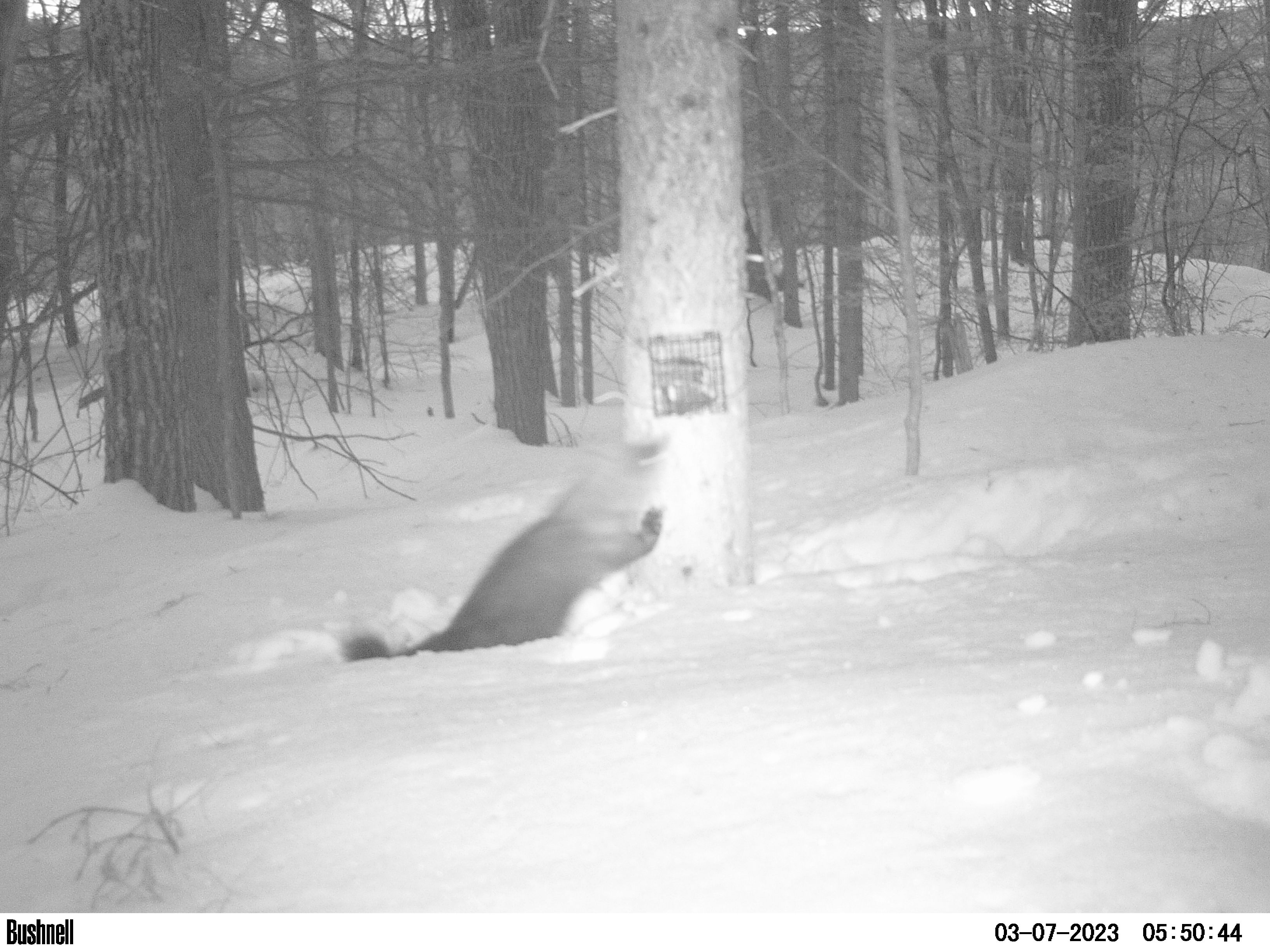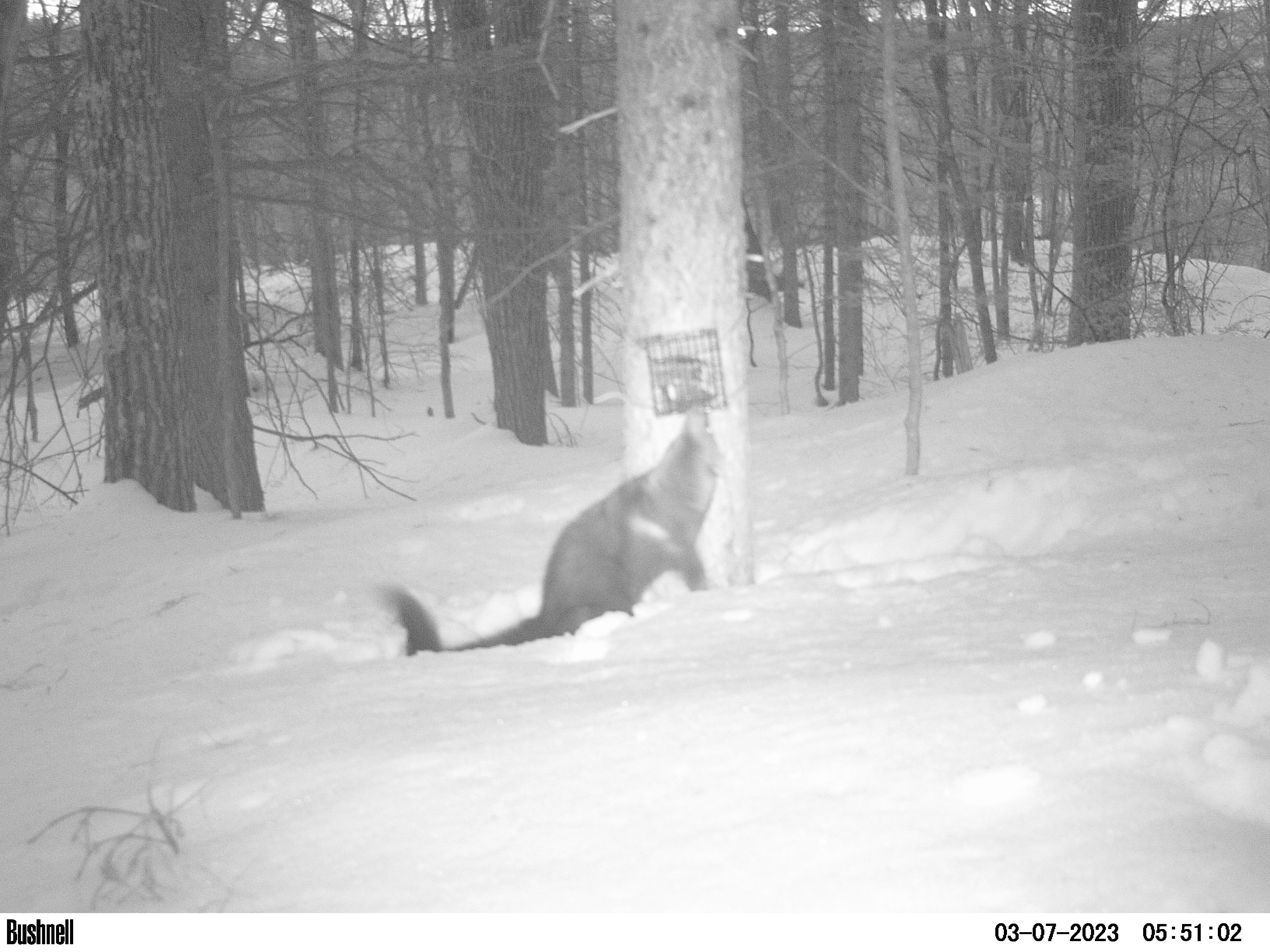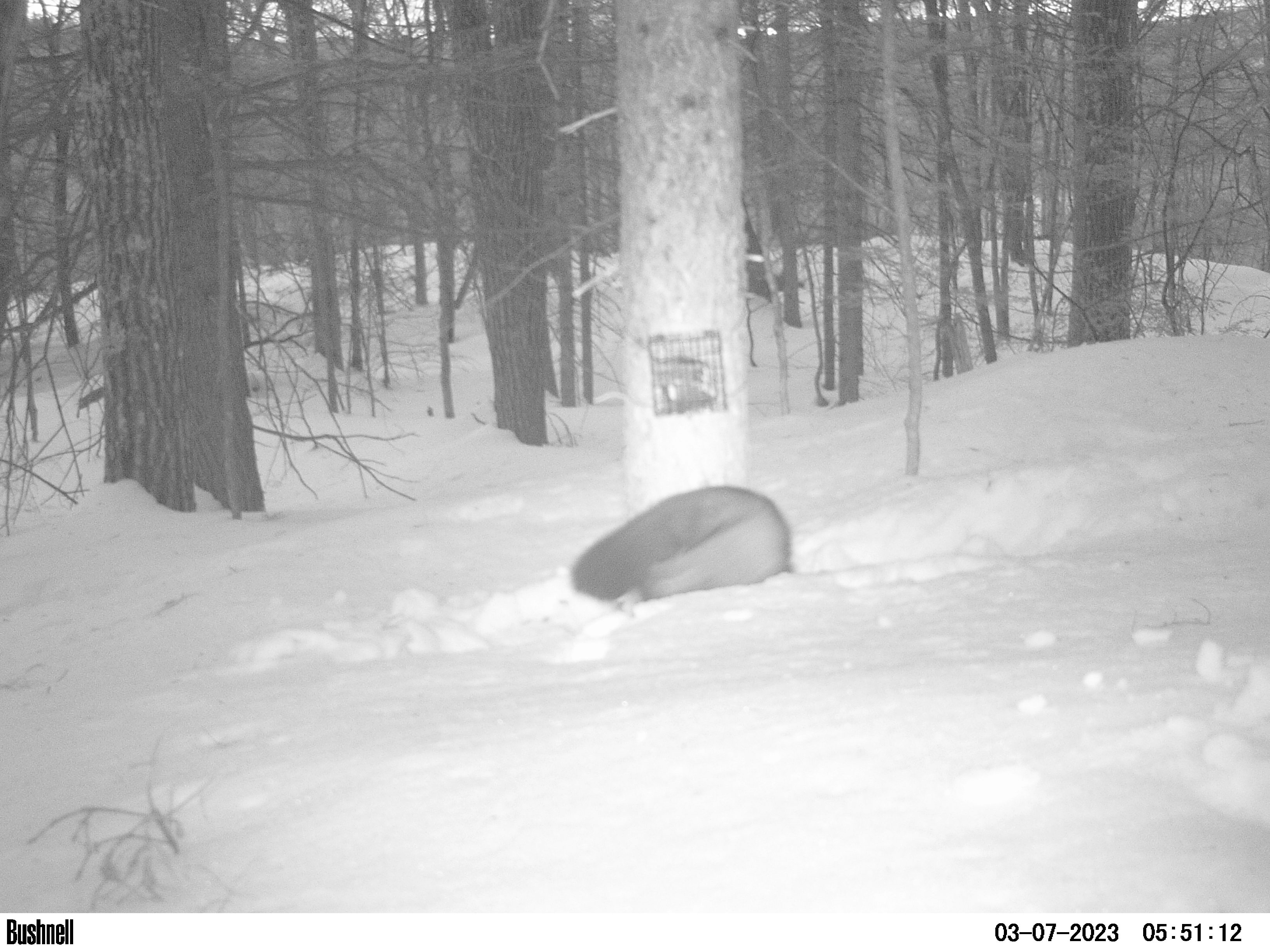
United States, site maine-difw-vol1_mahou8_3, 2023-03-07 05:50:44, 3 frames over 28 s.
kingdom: Animalia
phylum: Chordata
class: Mammalia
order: Carnivora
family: Mustelidae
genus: Pekania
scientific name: Pekania pennanti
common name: fisher